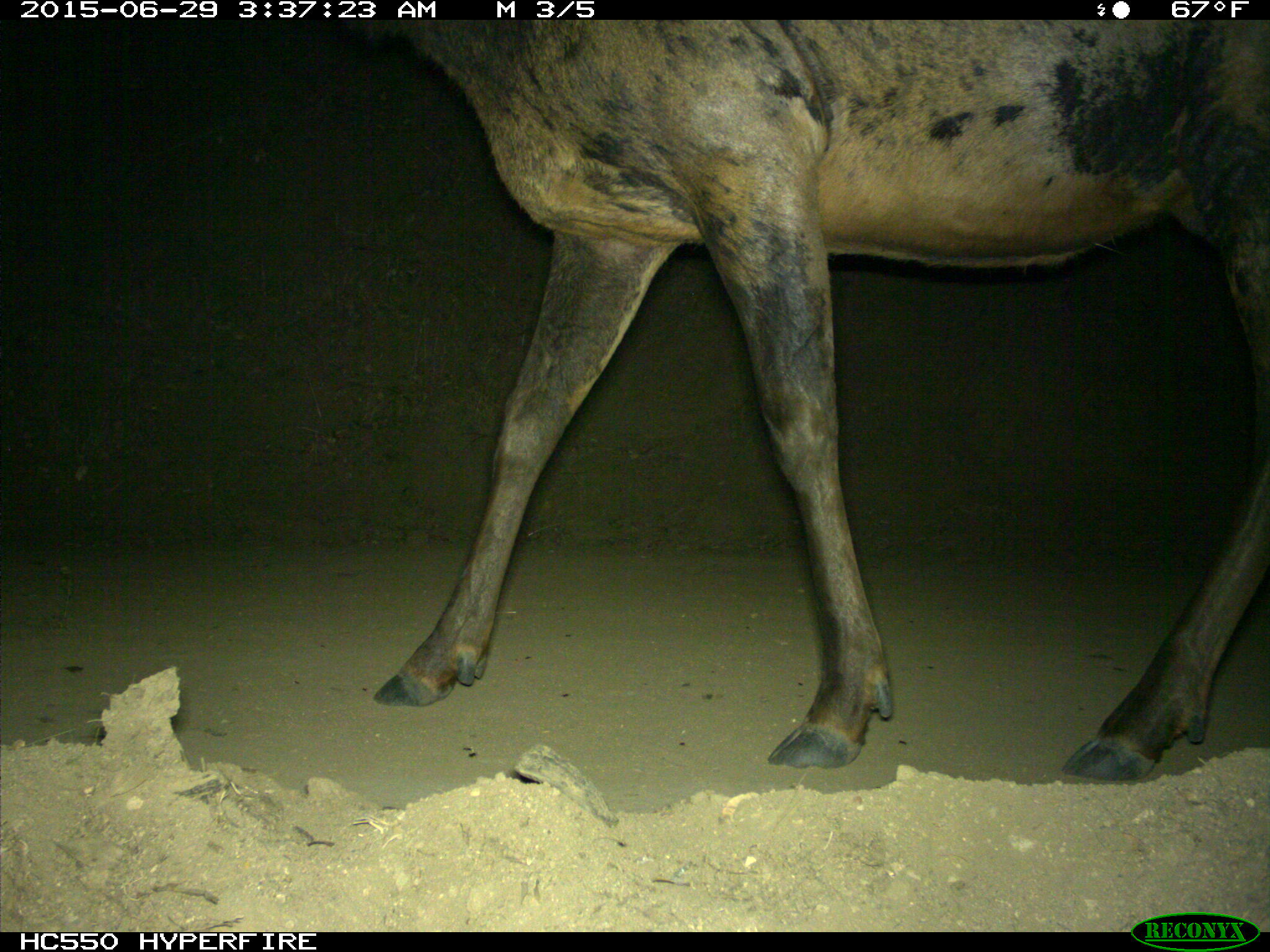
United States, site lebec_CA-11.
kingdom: Animalia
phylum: Chordata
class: Mammalia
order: Artiodactyla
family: Cervidae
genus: Cervus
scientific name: Cervus canadensis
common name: elk